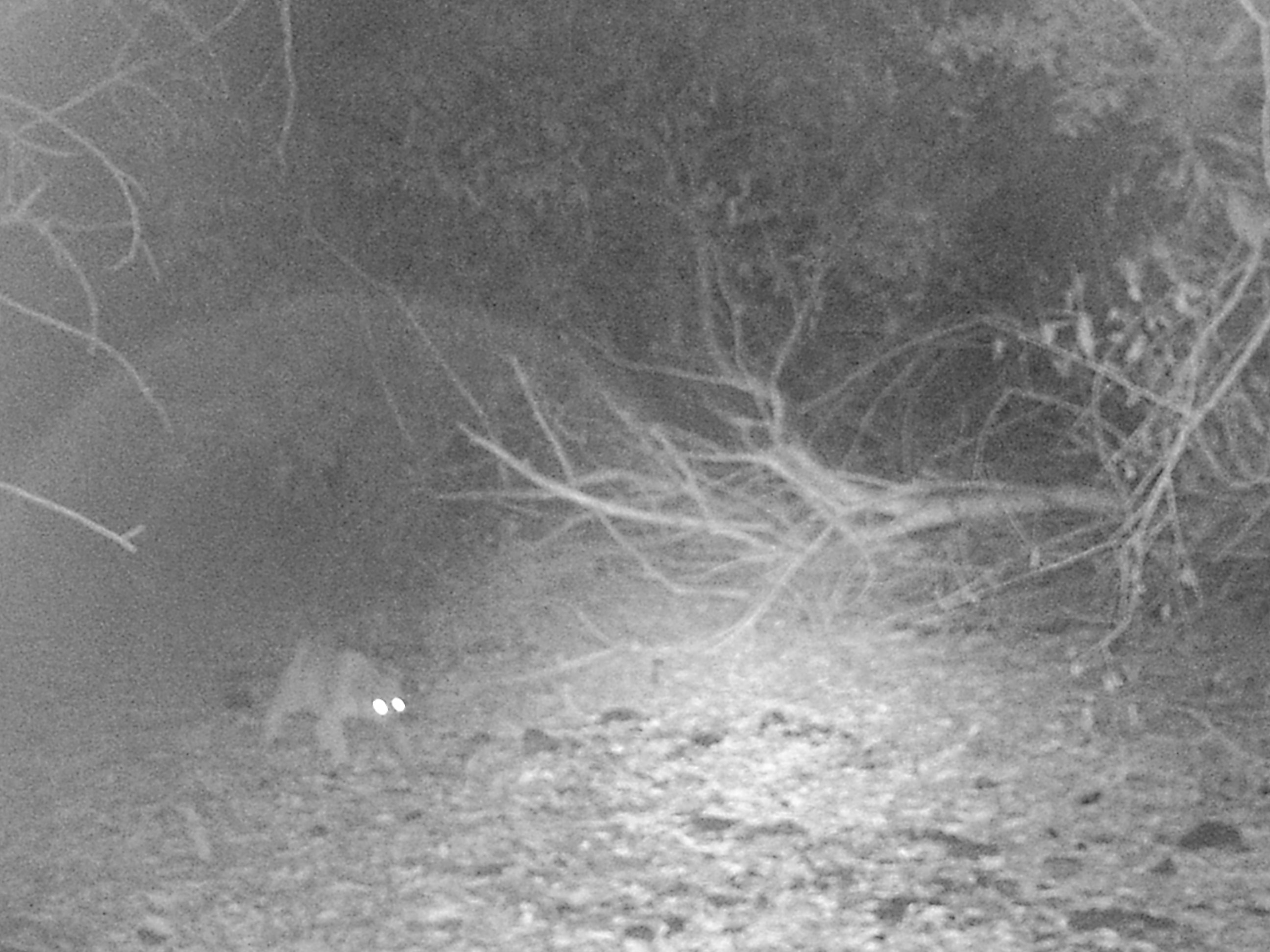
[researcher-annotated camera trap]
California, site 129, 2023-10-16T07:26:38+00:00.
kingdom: Animalia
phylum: Chordata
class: Mammalia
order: Carnivora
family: Felidae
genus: Lynx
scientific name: Lynx rufus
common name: bobcat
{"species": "bobcat (Lynx rufus)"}